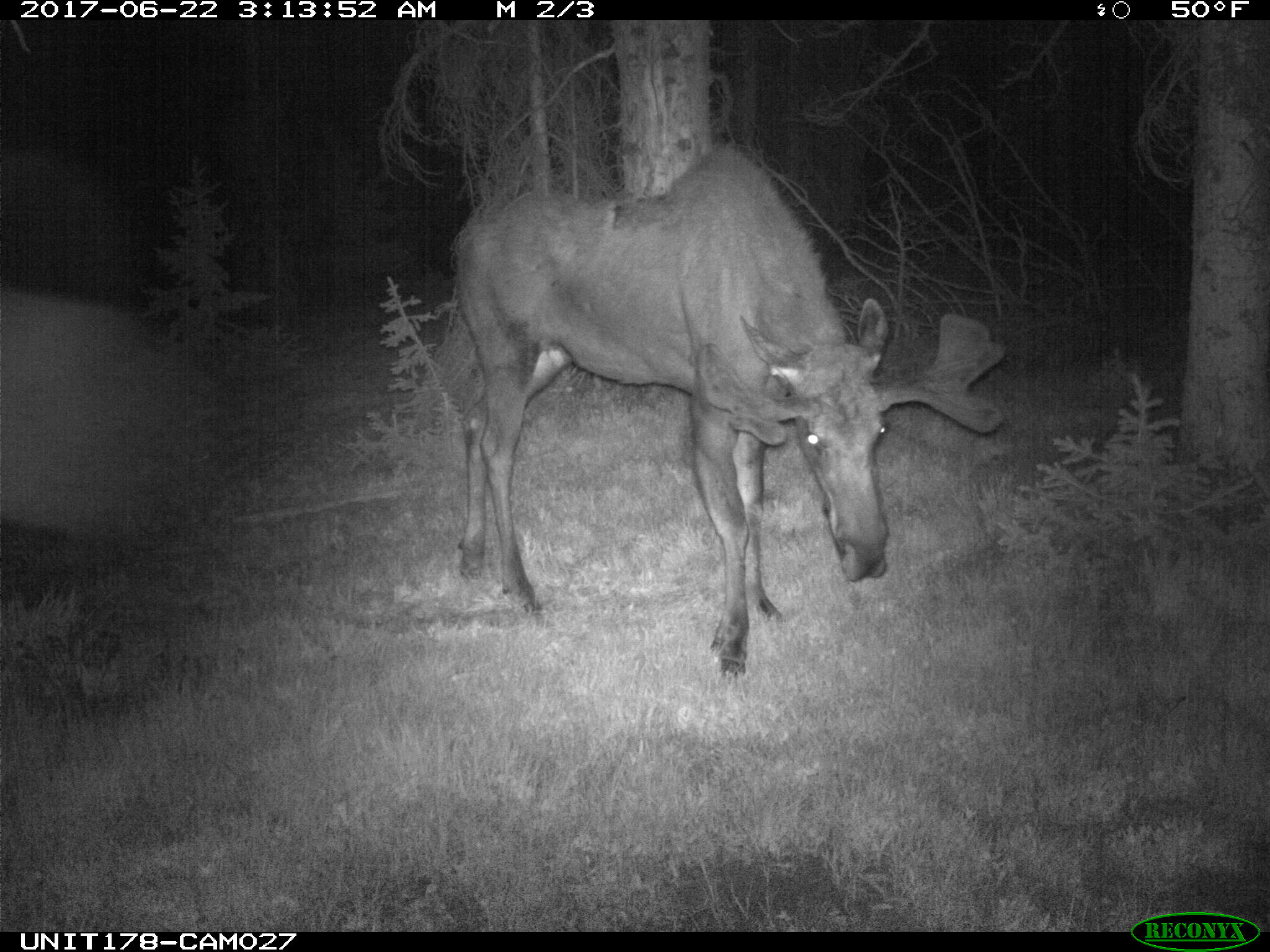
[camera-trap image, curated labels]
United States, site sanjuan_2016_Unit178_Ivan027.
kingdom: Animalia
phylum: Chordata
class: Mammalia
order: Artiodactyla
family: Cervidae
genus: Alces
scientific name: Alces alces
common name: moose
Alces alces (moose).